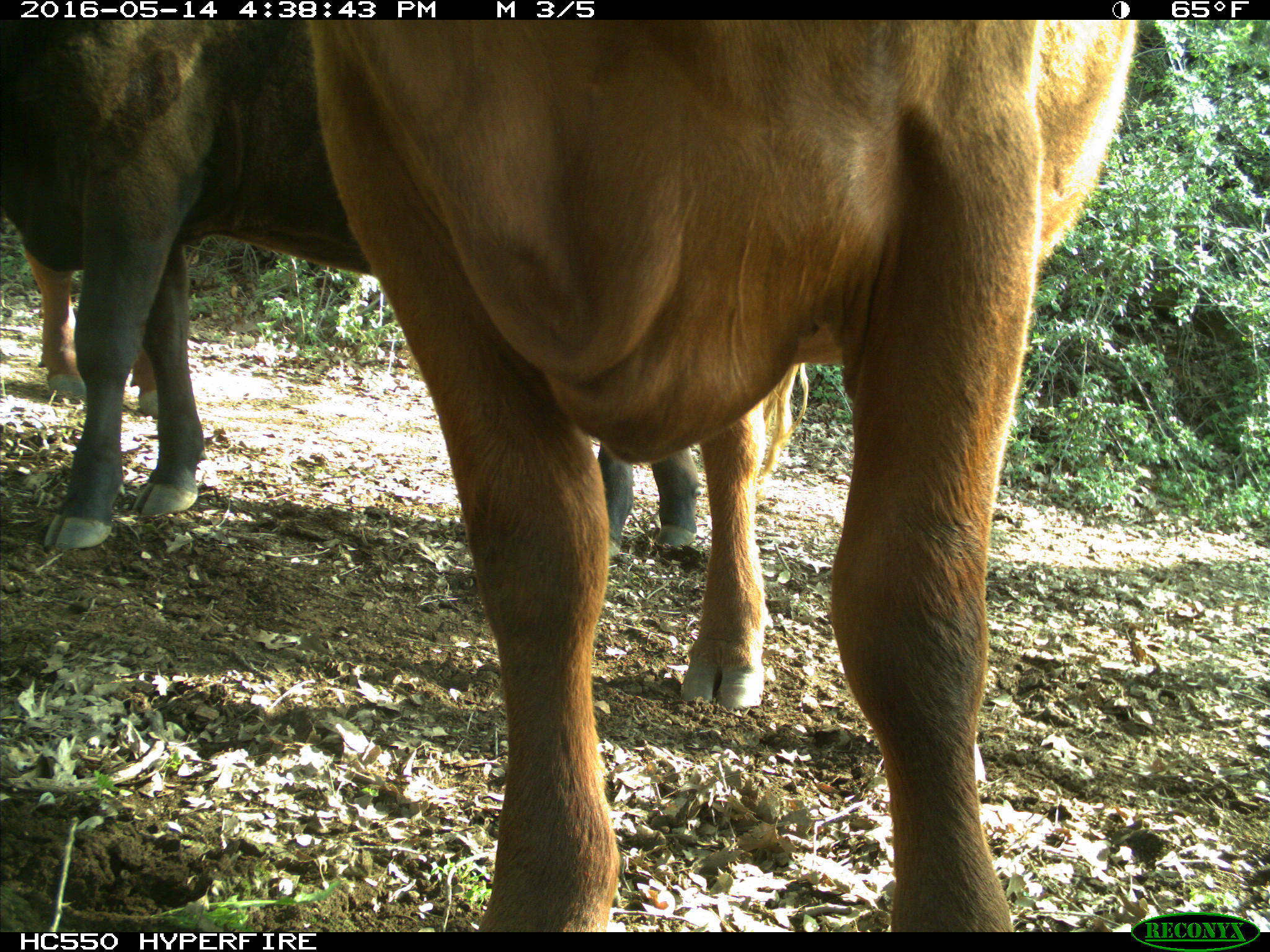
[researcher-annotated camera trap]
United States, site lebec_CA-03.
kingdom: Animalia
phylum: Chordata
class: Mammalia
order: Artiodactyla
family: Bovidae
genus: Bos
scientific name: Bos taurus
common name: domestic cow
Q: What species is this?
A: Bos taurus (domestic cow).